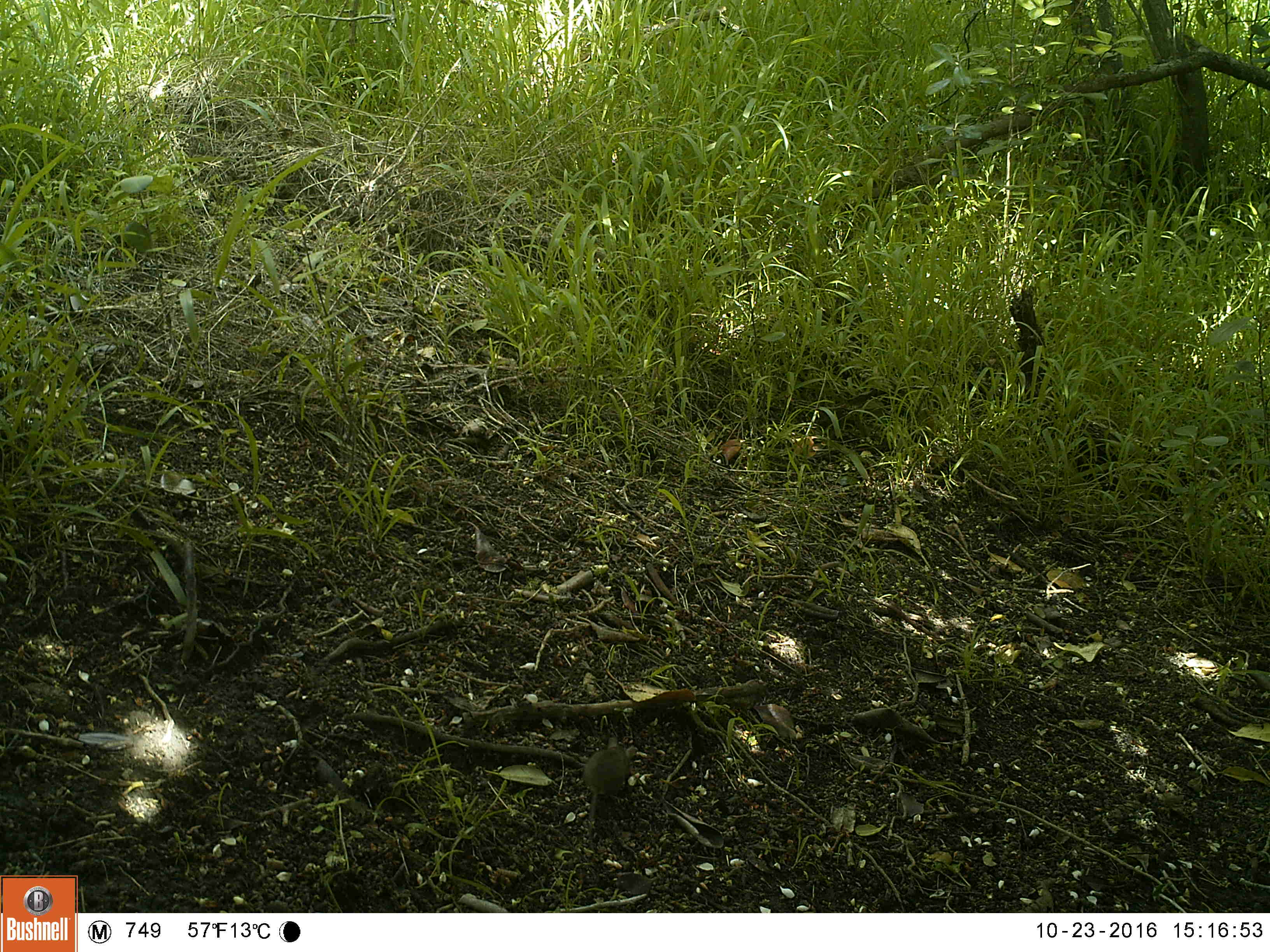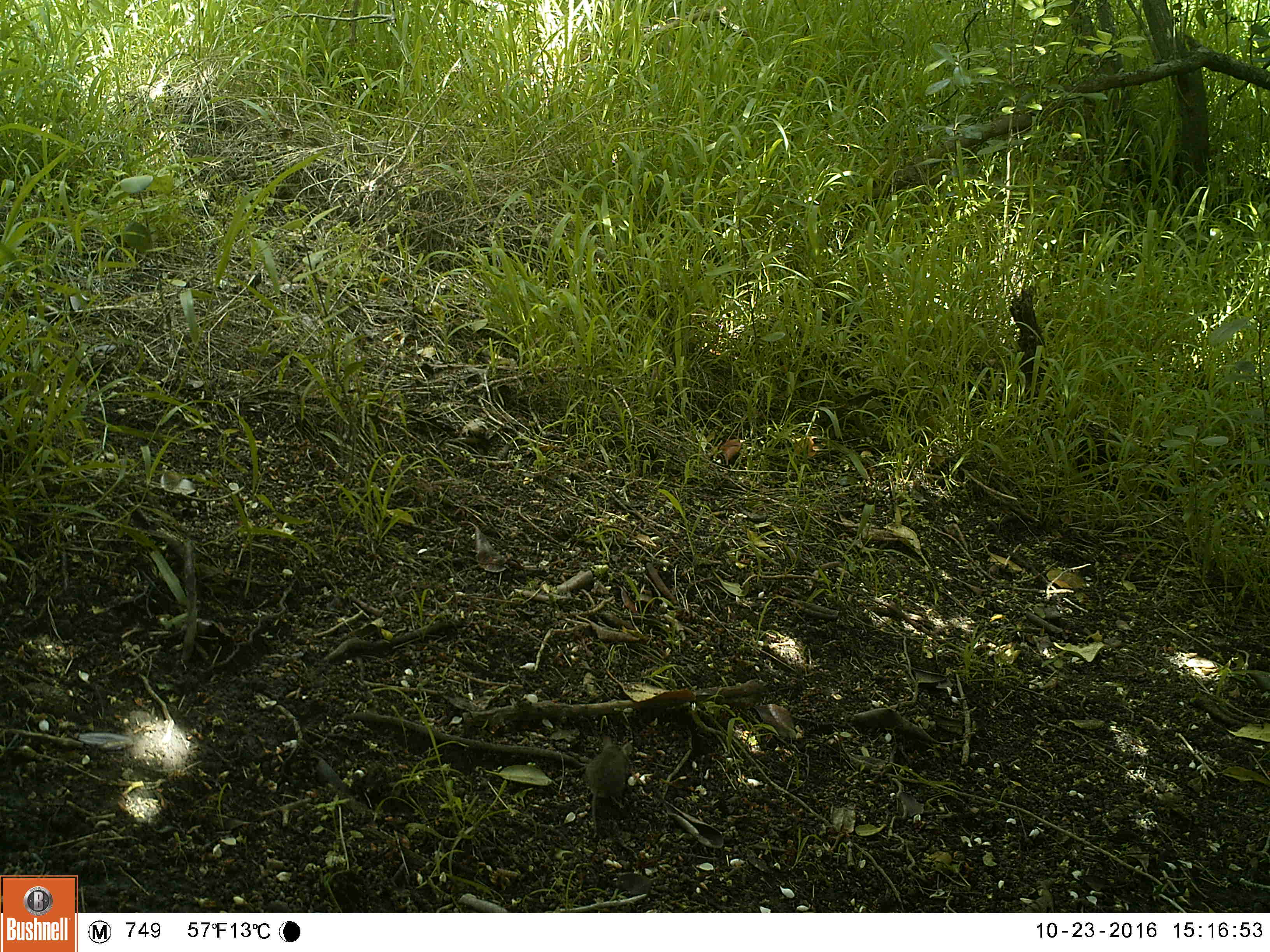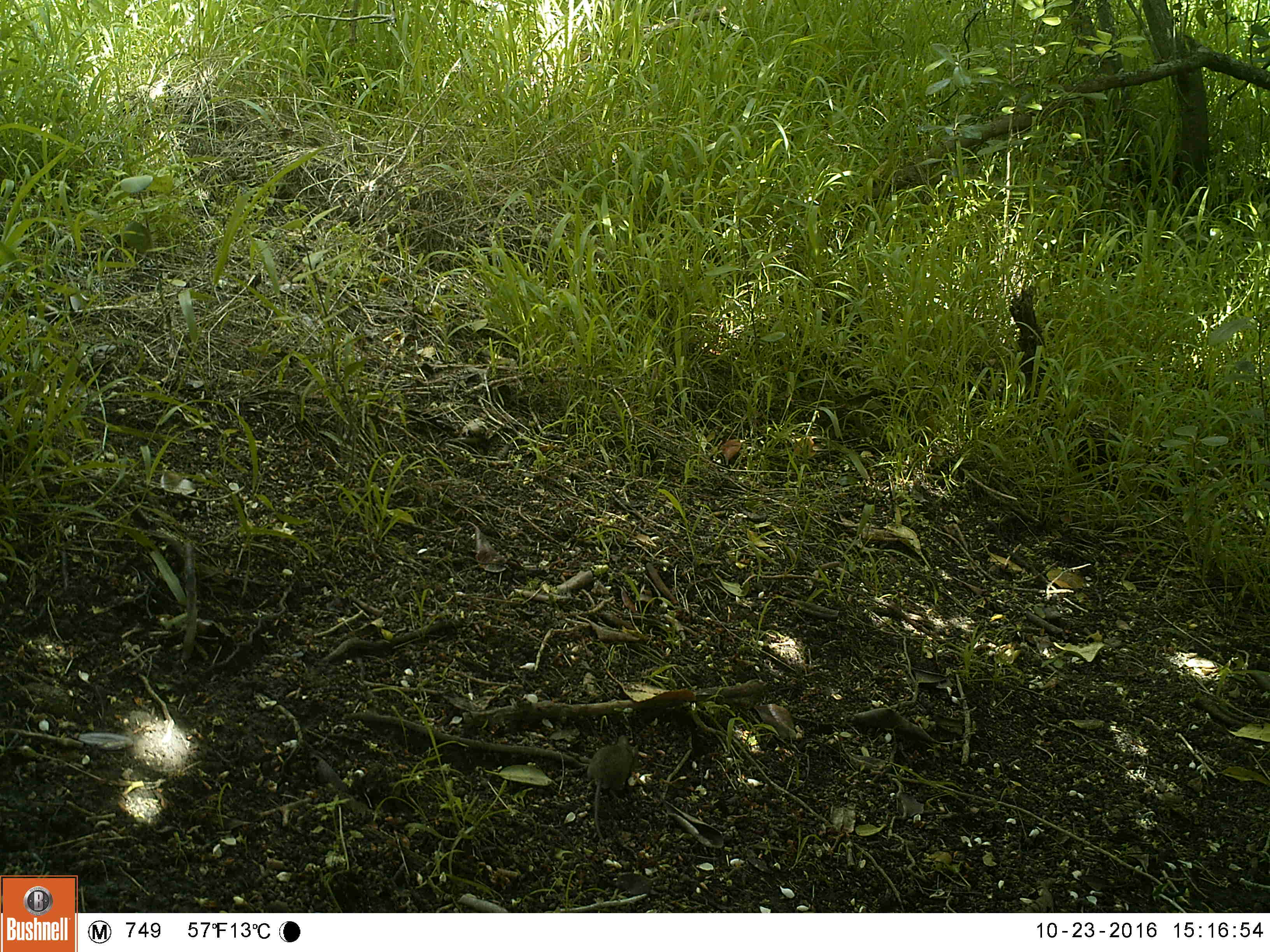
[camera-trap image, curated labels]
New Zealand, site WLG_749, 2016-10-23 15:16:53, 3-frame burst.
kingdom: Animalia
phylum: Chordata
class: Mammalia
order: Rodentia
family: Muridae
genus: Mus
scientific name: Mus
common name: mouse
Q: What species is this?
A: Mouse (Mus).